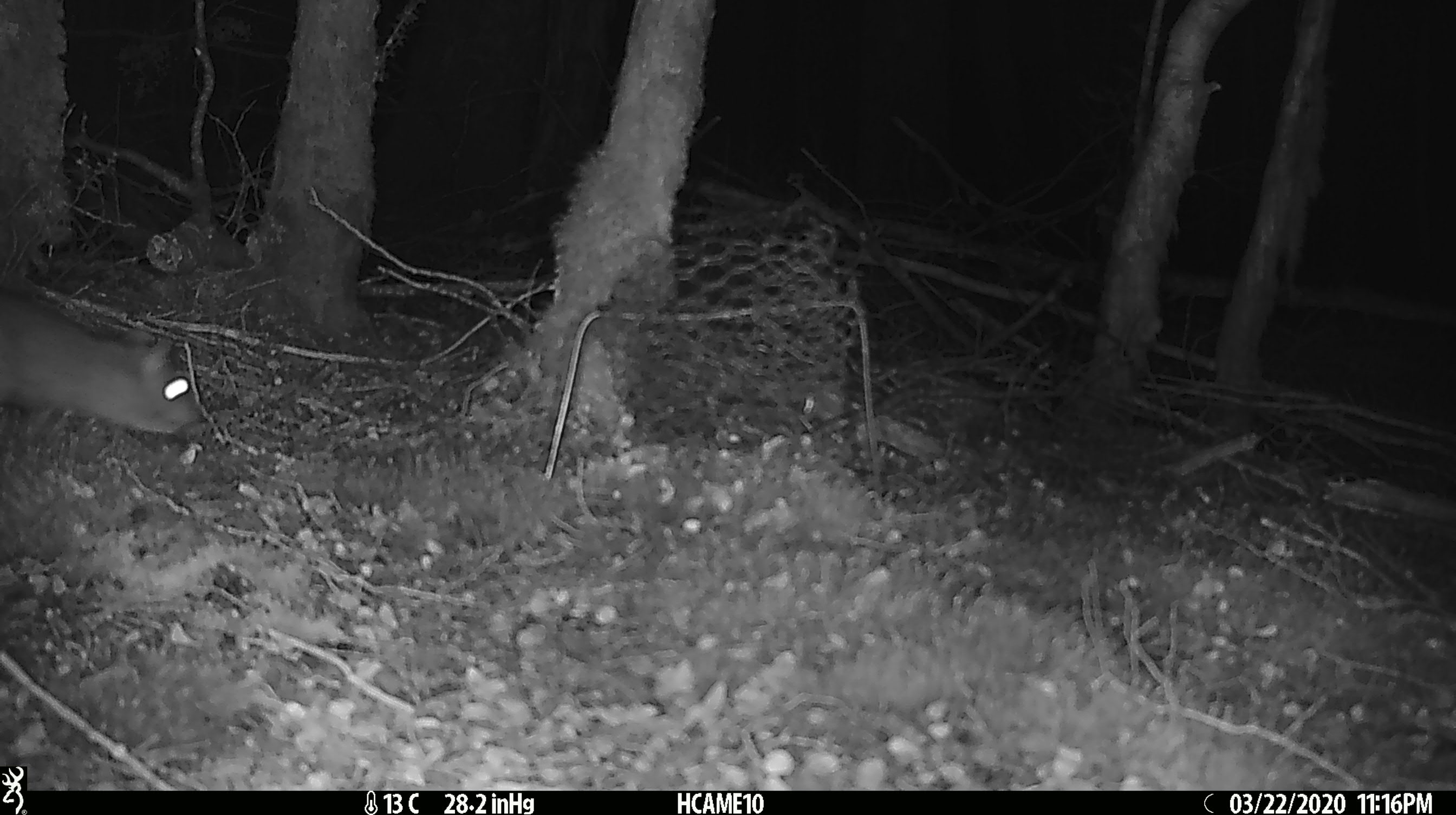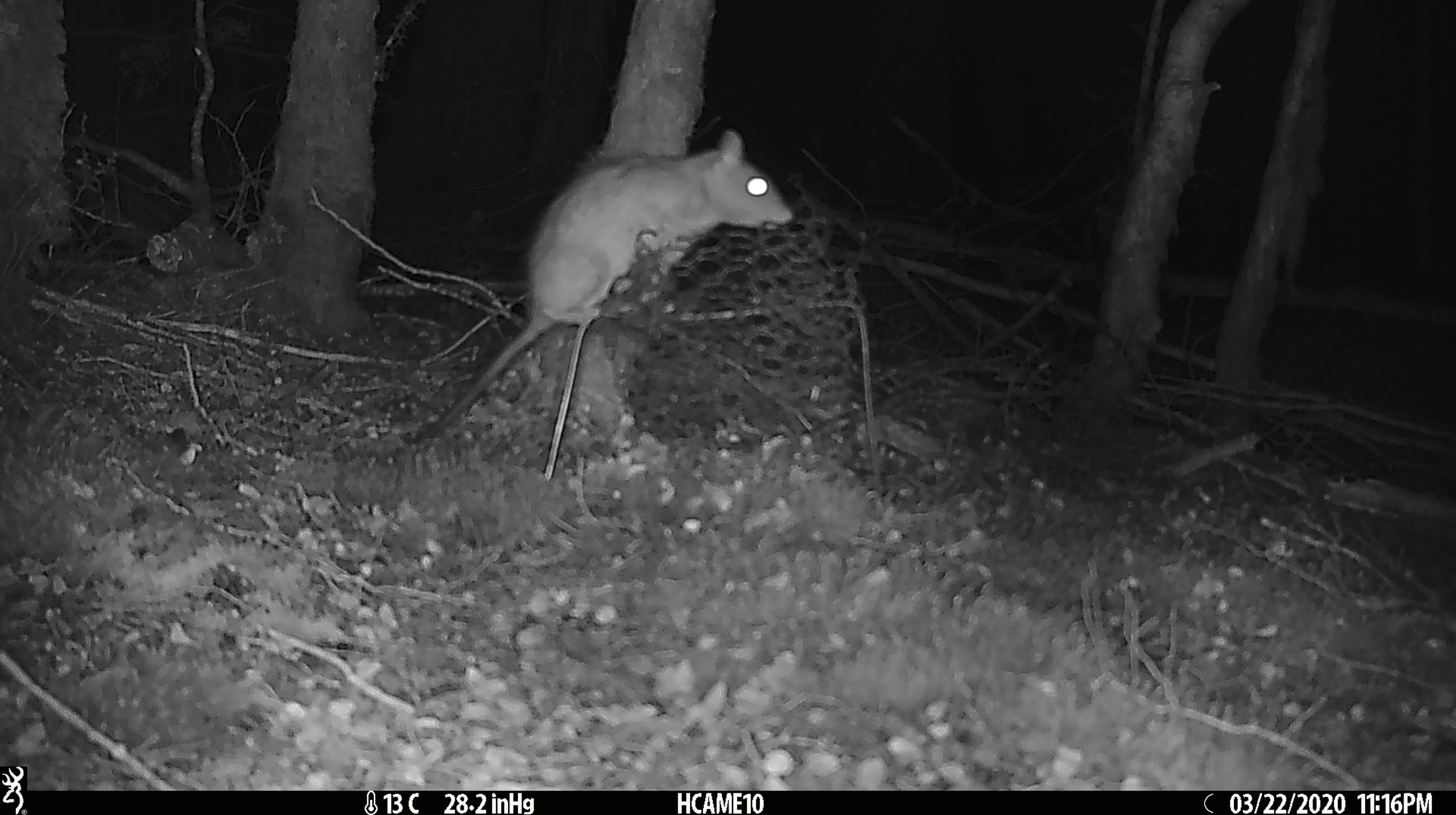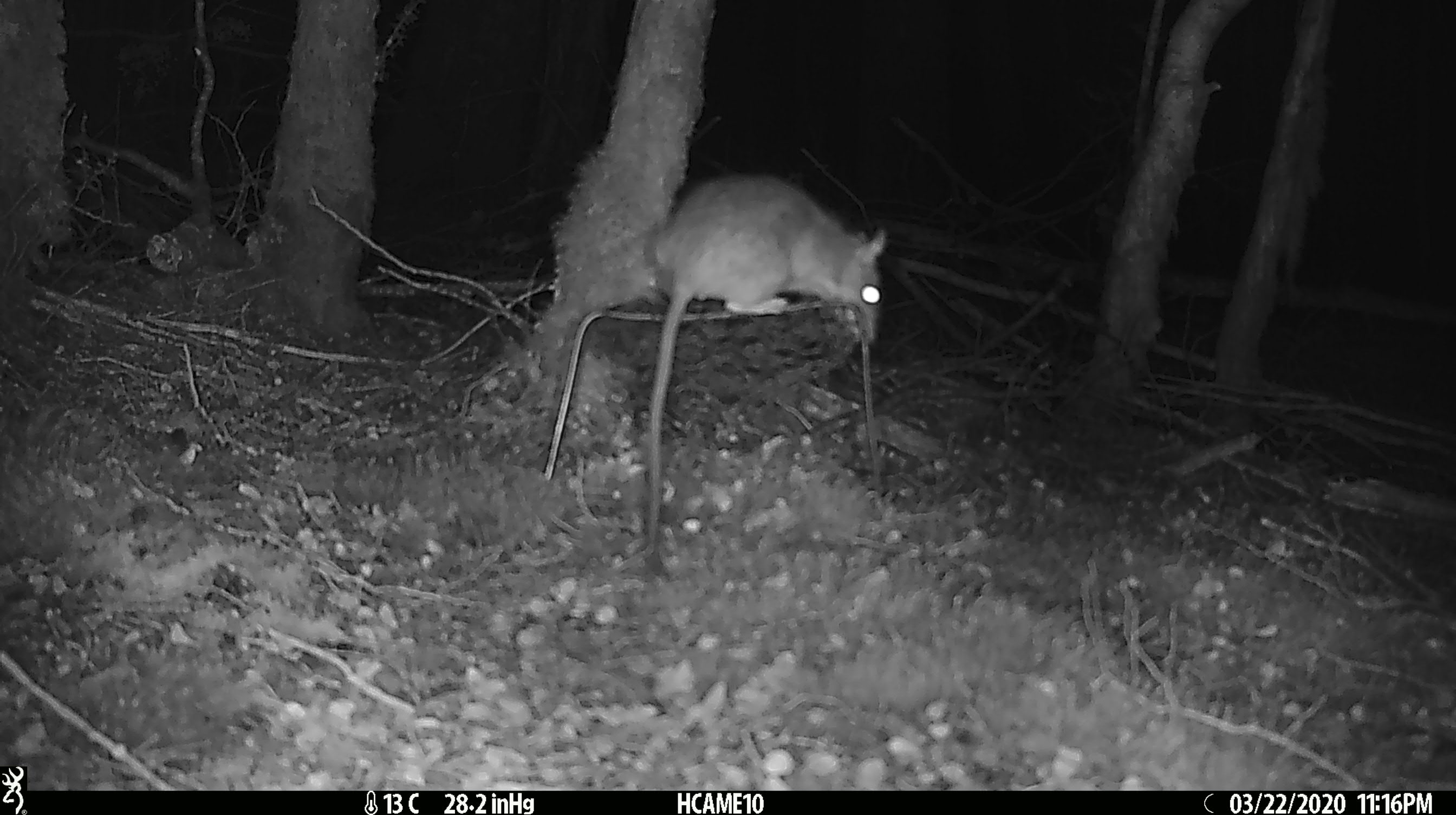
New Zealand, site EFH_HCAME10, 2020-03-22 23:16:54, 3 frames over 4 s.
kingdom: Animalia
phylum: Chordata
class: Mammalia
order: Rodentia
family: Muridae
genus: Rattus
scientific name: Rattus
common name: rat